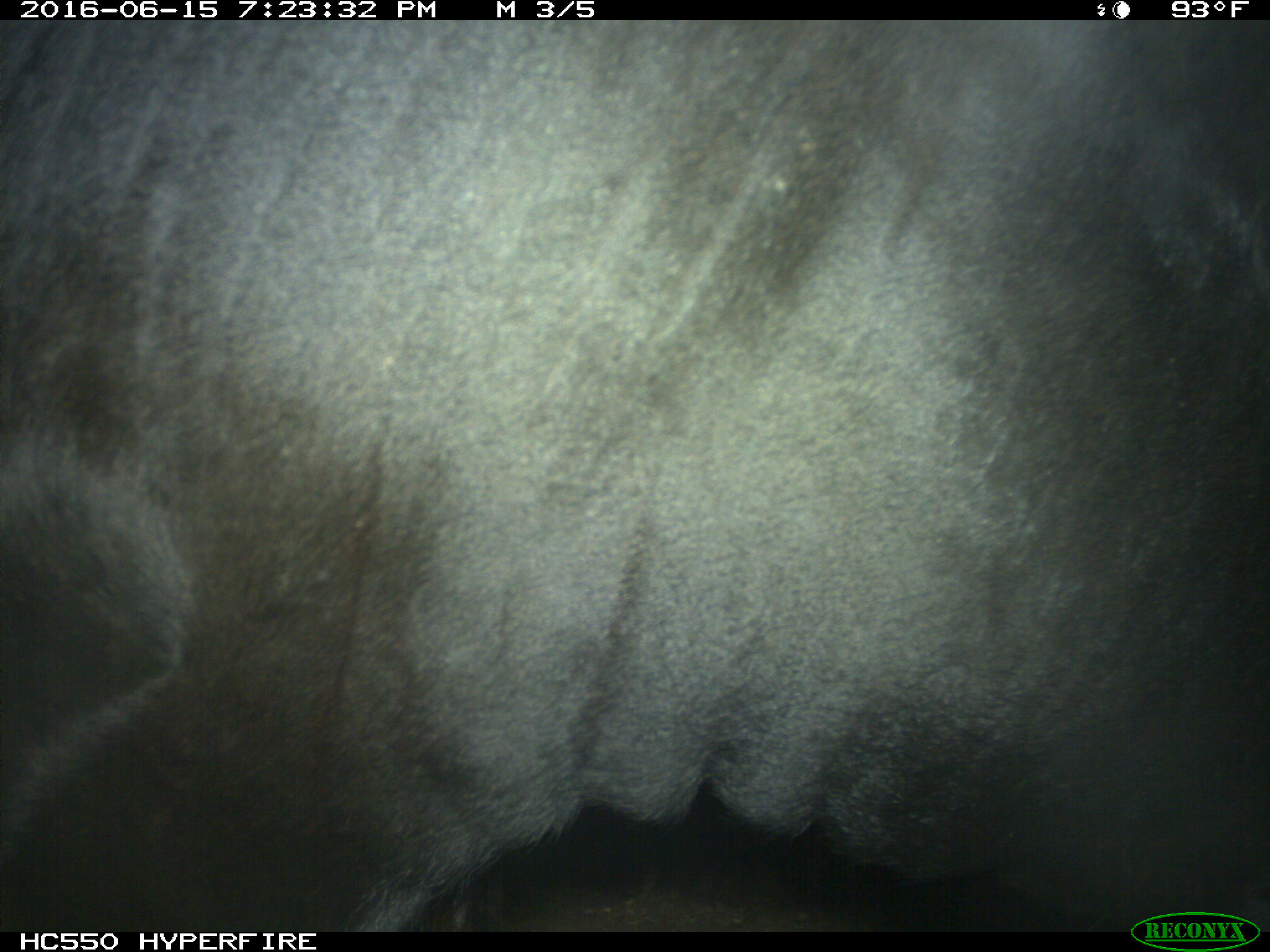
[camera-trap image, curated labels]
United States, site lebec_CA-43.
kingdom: Animalia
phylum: Chordata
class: Mammalia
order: Artiodactyla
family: Bovidae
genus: Bos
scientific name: Bos taurus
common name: domestic cow